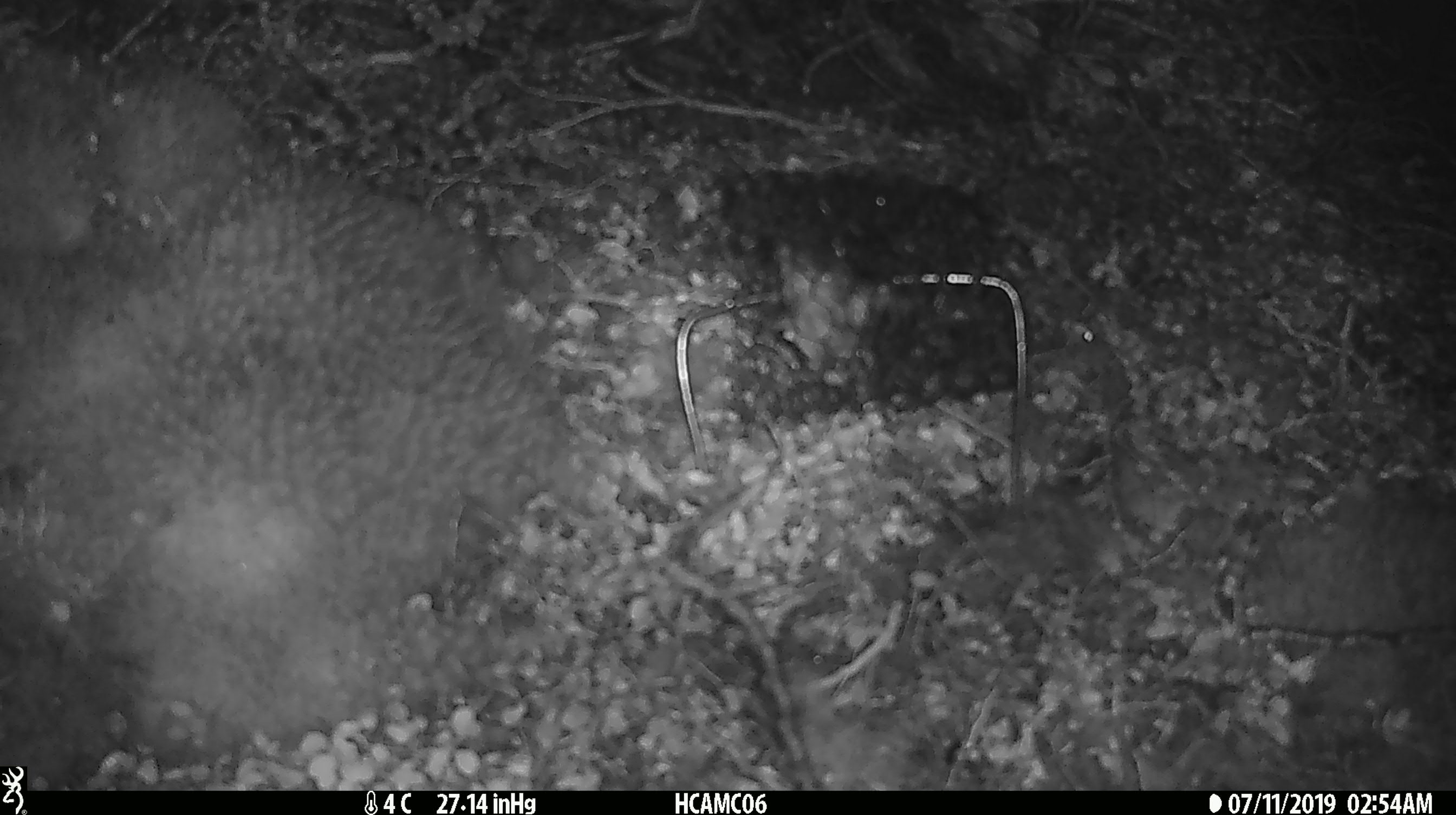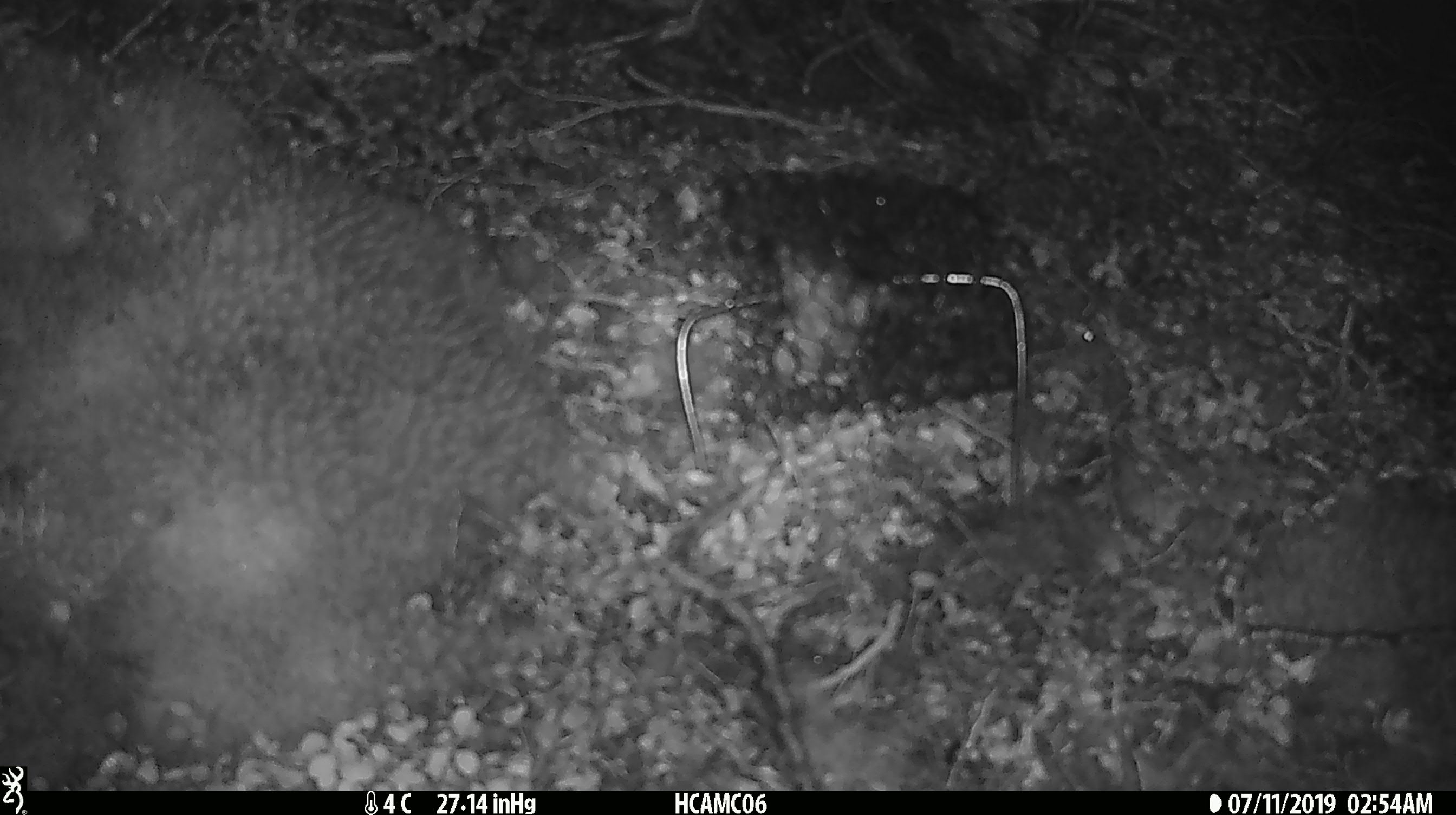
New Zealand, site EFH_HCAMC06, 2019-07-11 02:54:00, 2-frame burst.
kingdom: Animalia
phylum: Chordata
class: Mammalia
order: Rodentia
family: Muridae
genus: Mus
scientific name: Mus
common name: mouse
Mouse (Mus).